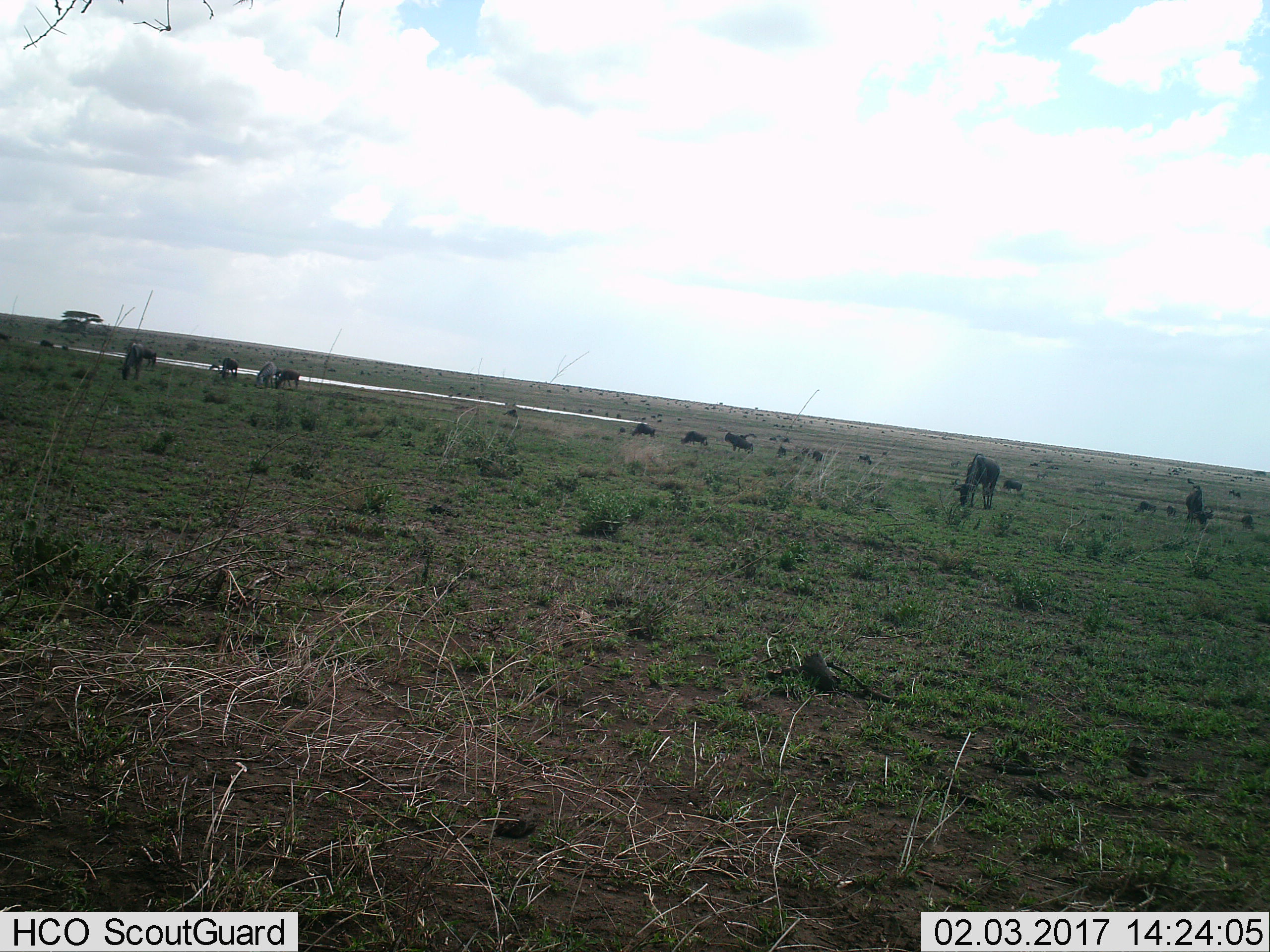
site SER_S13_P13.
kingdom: Animalia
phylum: Chordata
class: Mammalia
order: Artiodactyla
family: Bovidae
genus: Connochaetes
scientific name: Connochaetes taurinus taurinus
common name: blue wildebeest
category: wildebeestblue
Wildebeestblue (blue wildebeest) (Connochaetes taurinus taurinus), count 51+. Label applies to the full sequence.